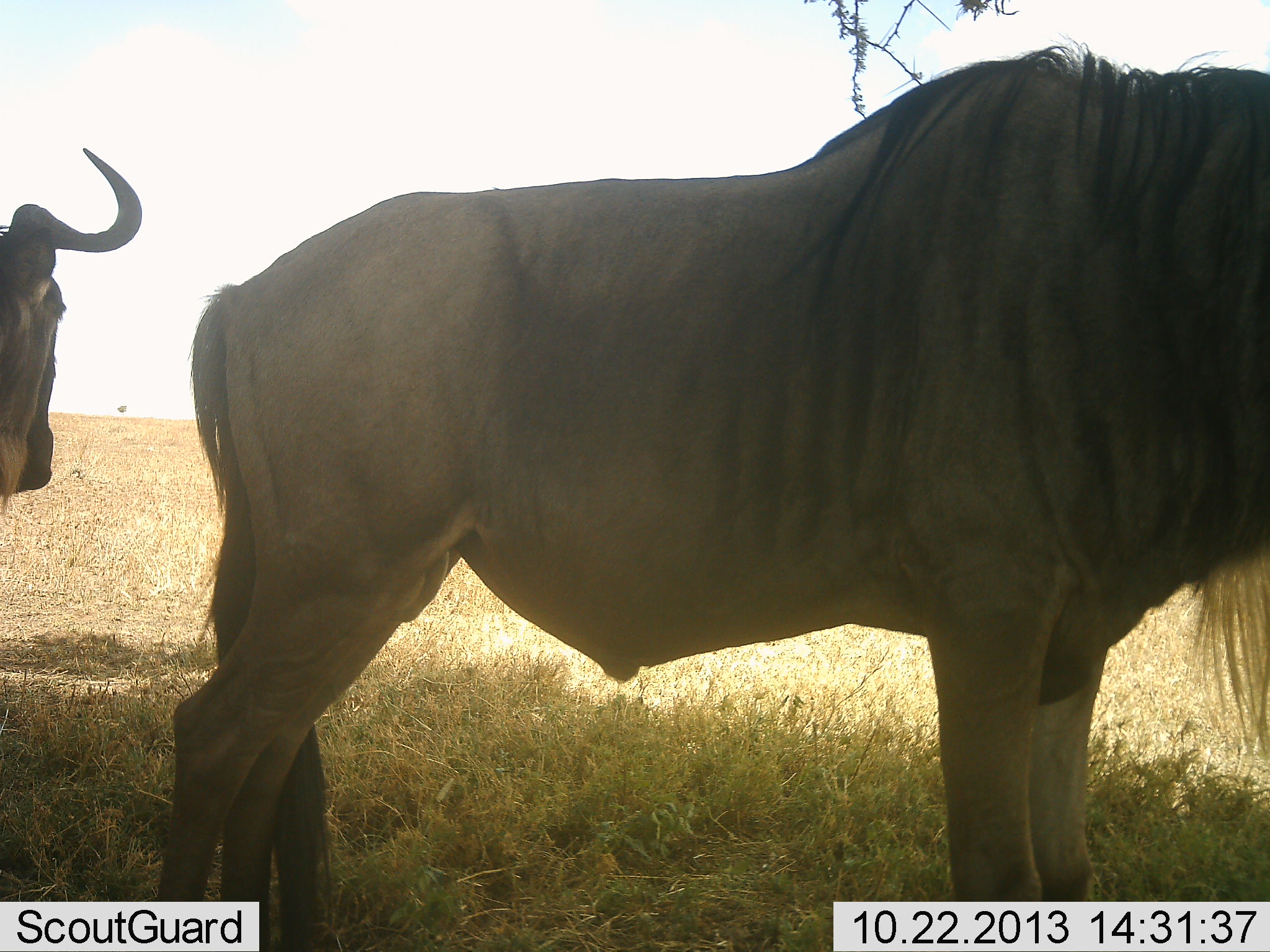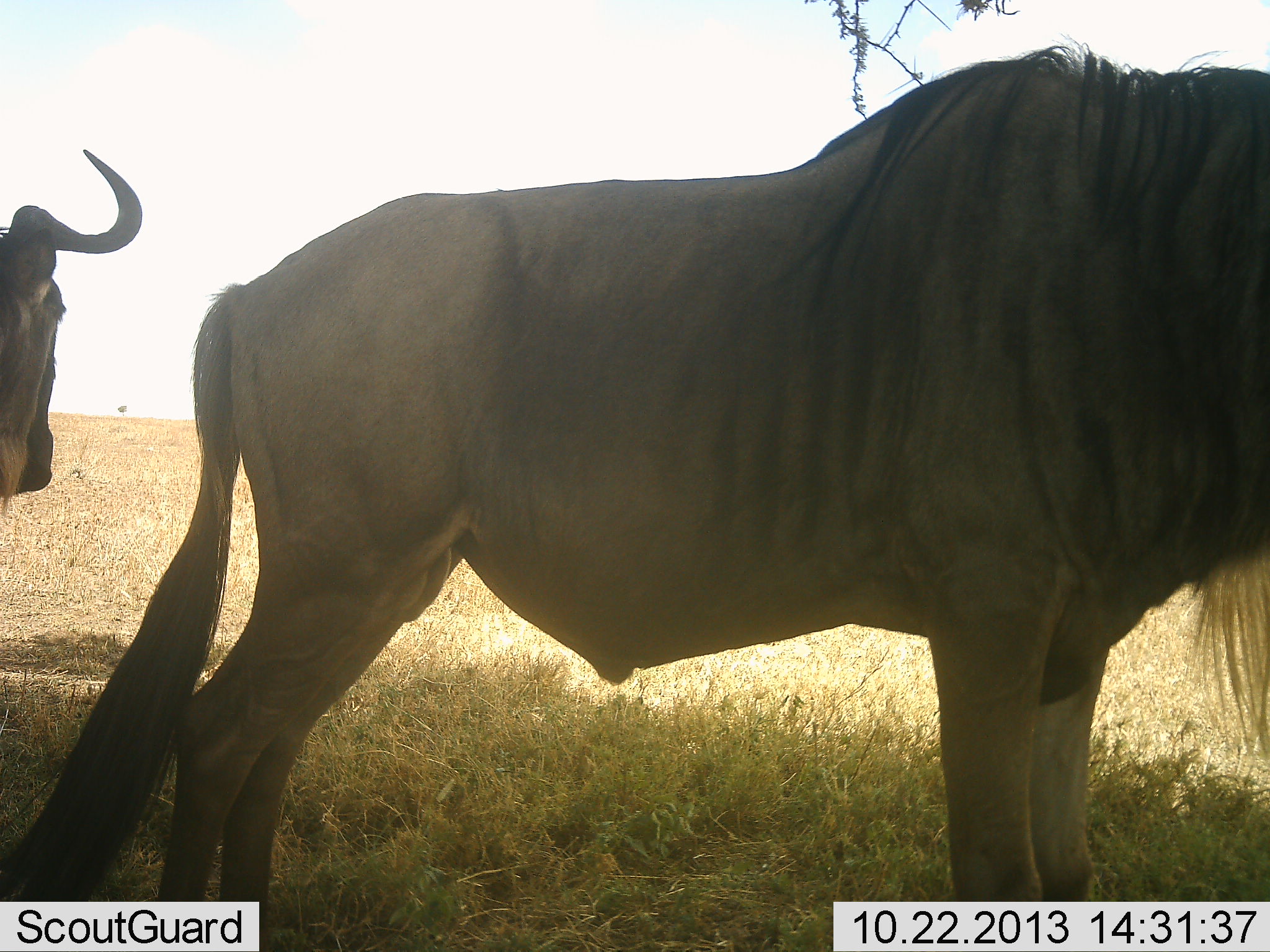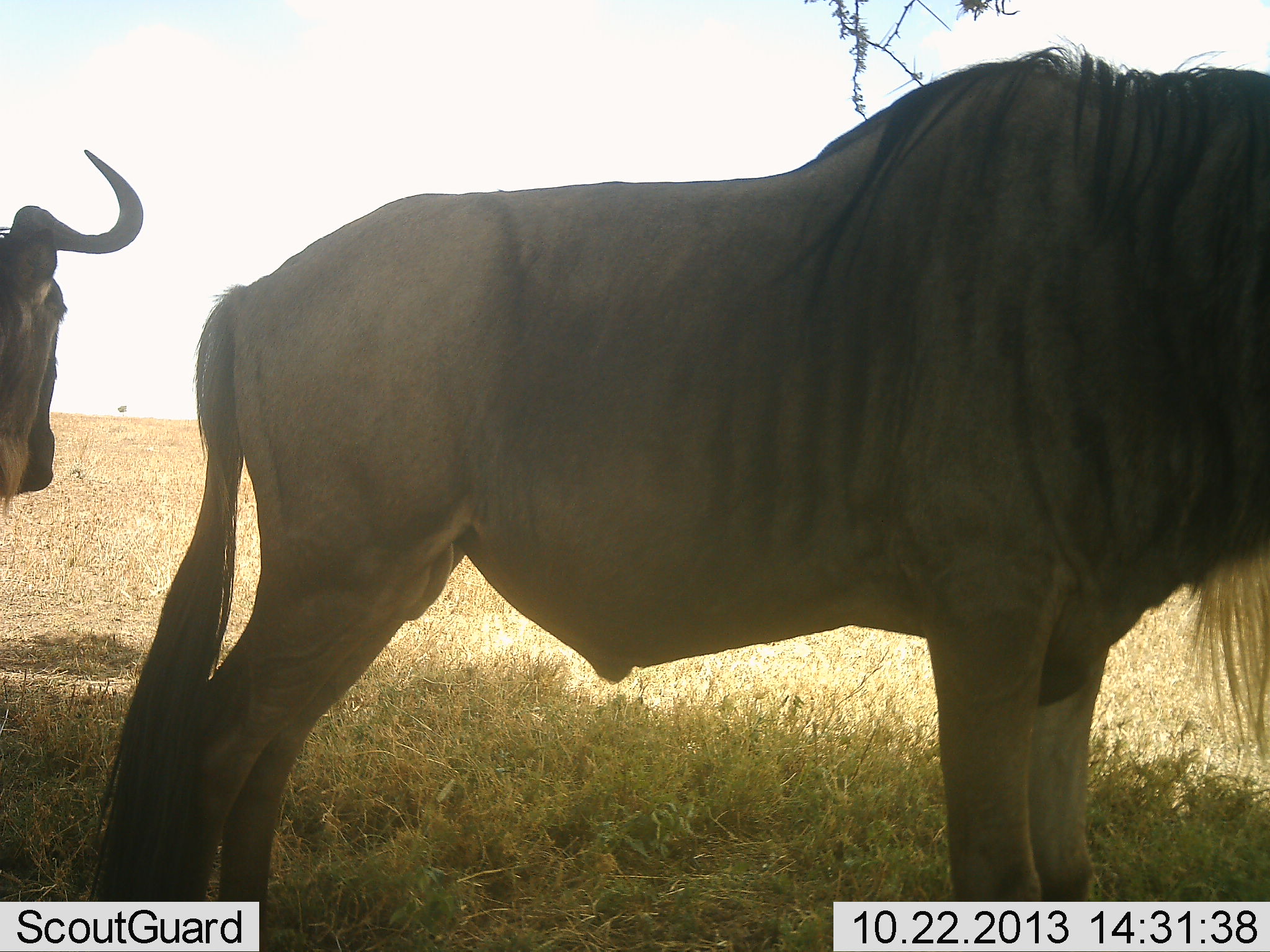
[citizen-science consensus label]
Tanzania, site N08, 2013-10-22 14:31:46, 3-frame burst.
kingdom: Animalia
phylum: Chordata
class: Mammalia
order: Artiodactyla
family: Bovidae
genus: Connochaetes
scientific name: Connochaetes taurinus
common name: blue wildebeest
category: wildebeest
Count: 2.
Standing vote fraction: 100%.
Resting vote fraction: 0%.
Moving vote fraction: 0%.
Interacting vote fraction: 0%.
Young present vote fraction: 0%.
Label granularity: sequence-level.